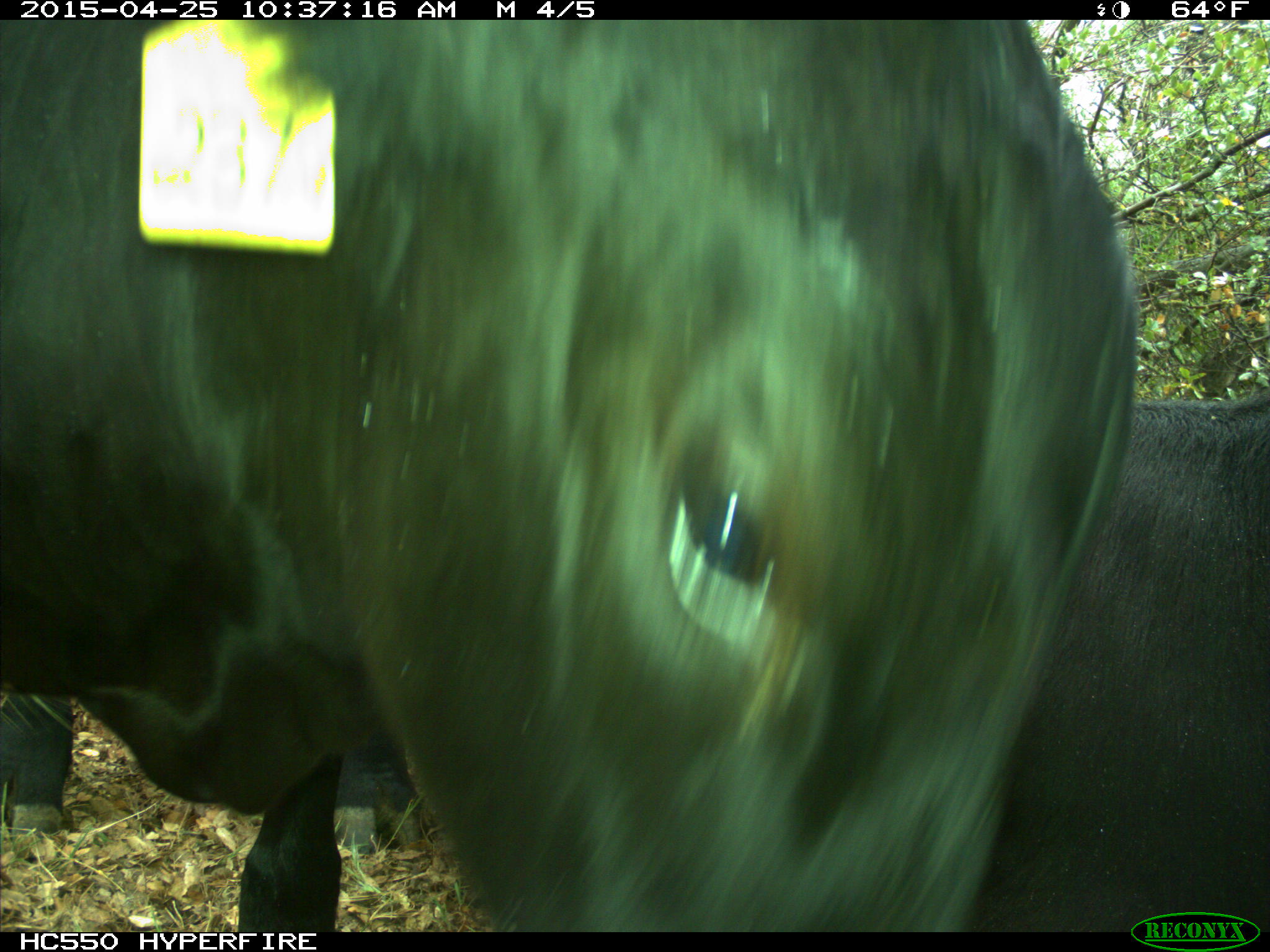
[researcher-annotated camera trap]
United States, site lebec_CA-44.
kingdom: Animalia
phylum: Chordata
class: Mammalia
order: Artiodactyla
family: Suidae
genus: Sus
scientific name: Sus scrofa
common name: wild boar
Sus scrofa (wild boar).